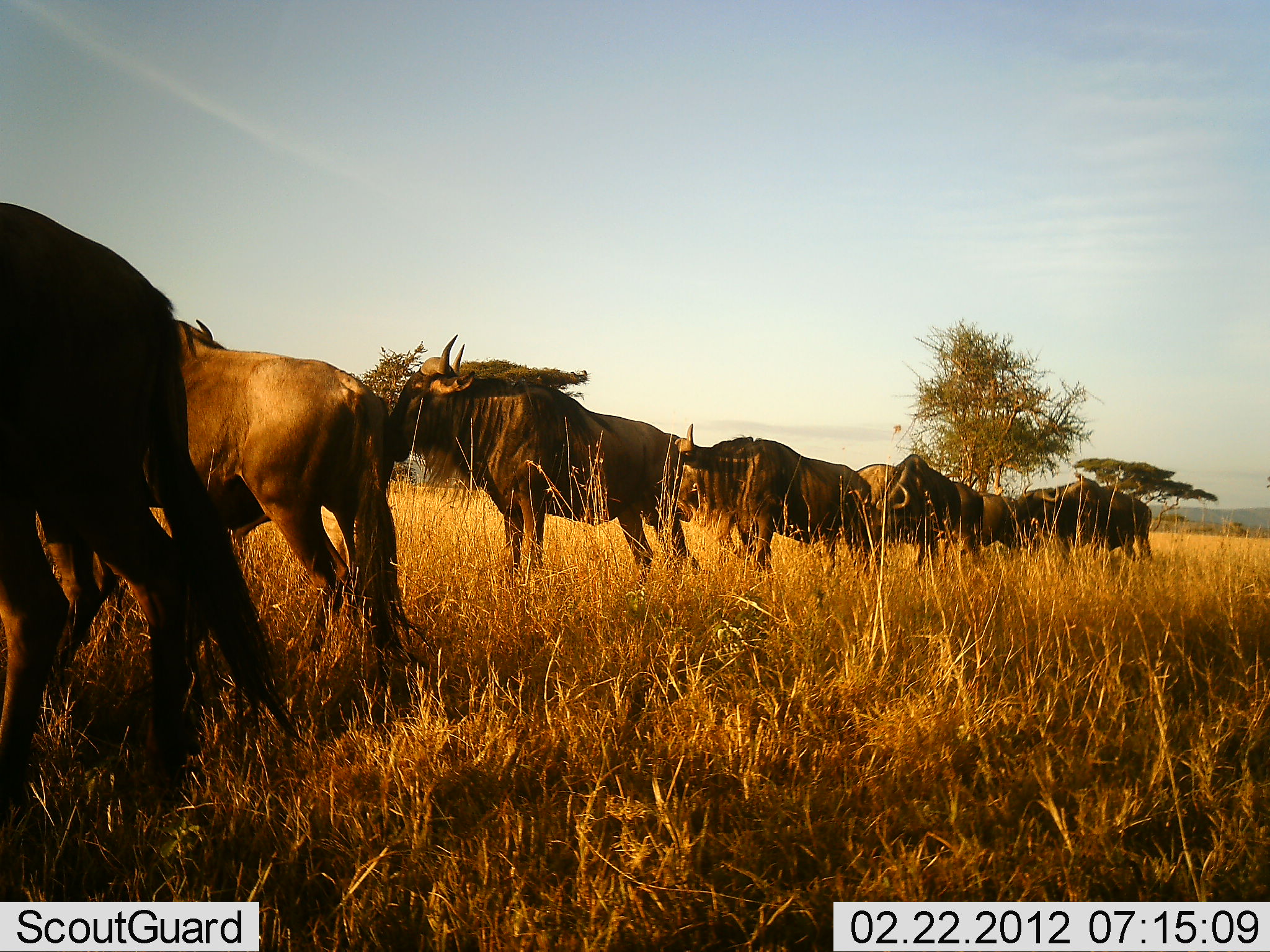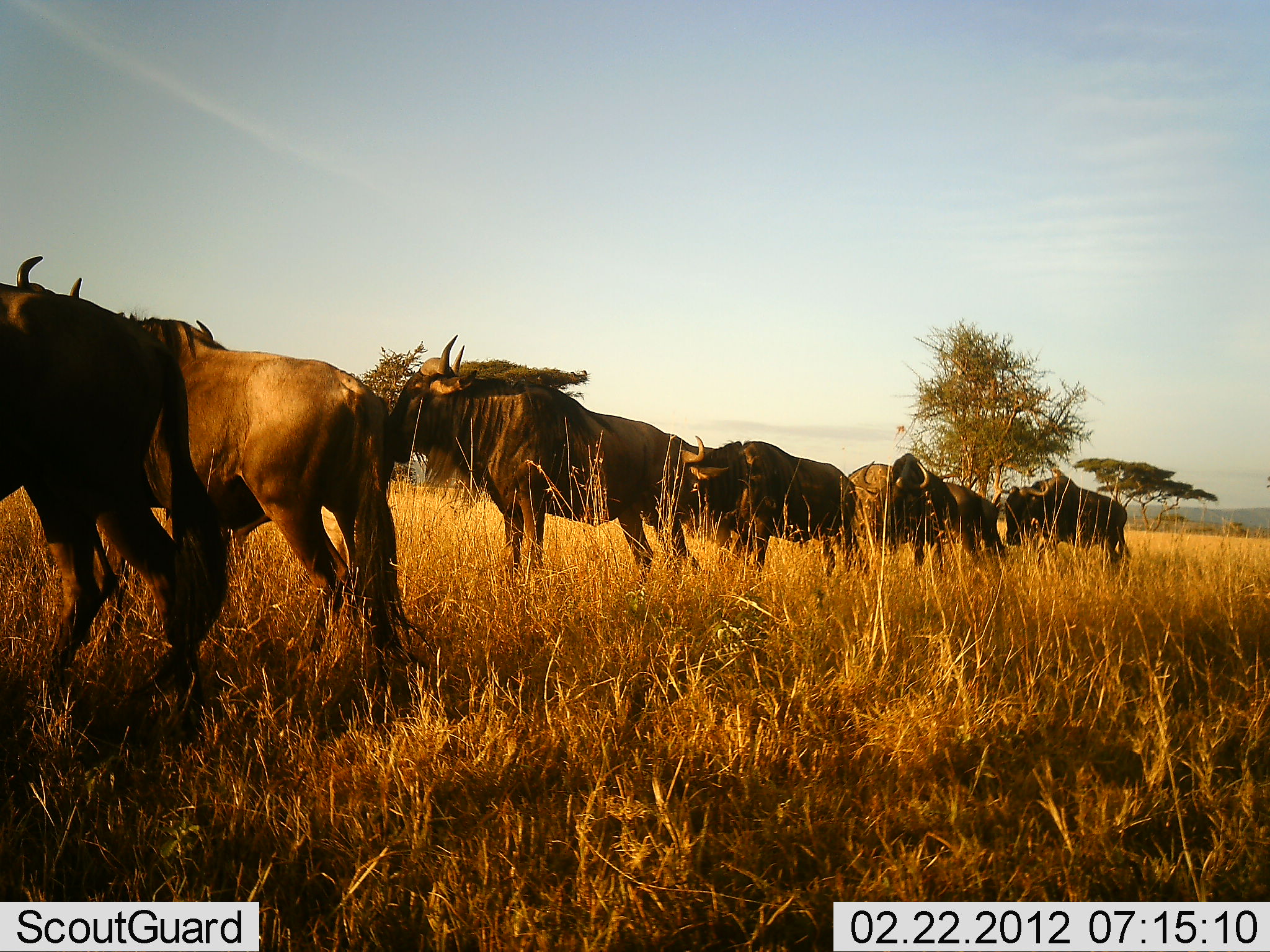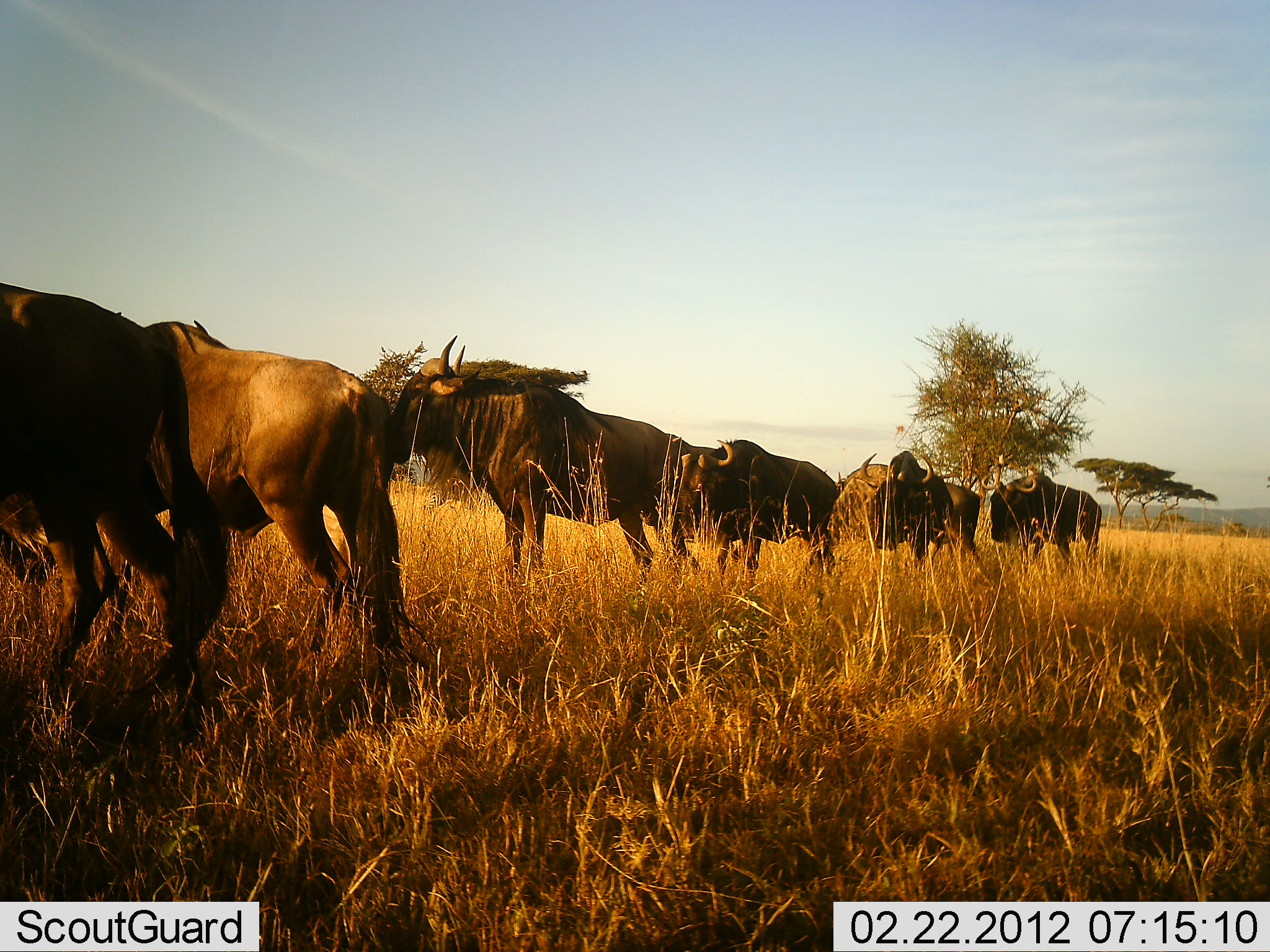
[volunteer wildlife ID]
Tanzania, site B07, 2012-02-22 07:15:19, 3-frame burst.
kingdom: Animalia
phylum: Chordata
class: Mammalia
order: Artiodactyla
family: Bovidae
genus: Connochaetes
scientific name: Connochaetes taurinus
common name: blue wildebeest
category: wildebeest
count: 7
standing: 79%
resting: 11%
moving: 63%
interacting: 0%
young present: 0%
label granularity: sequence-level